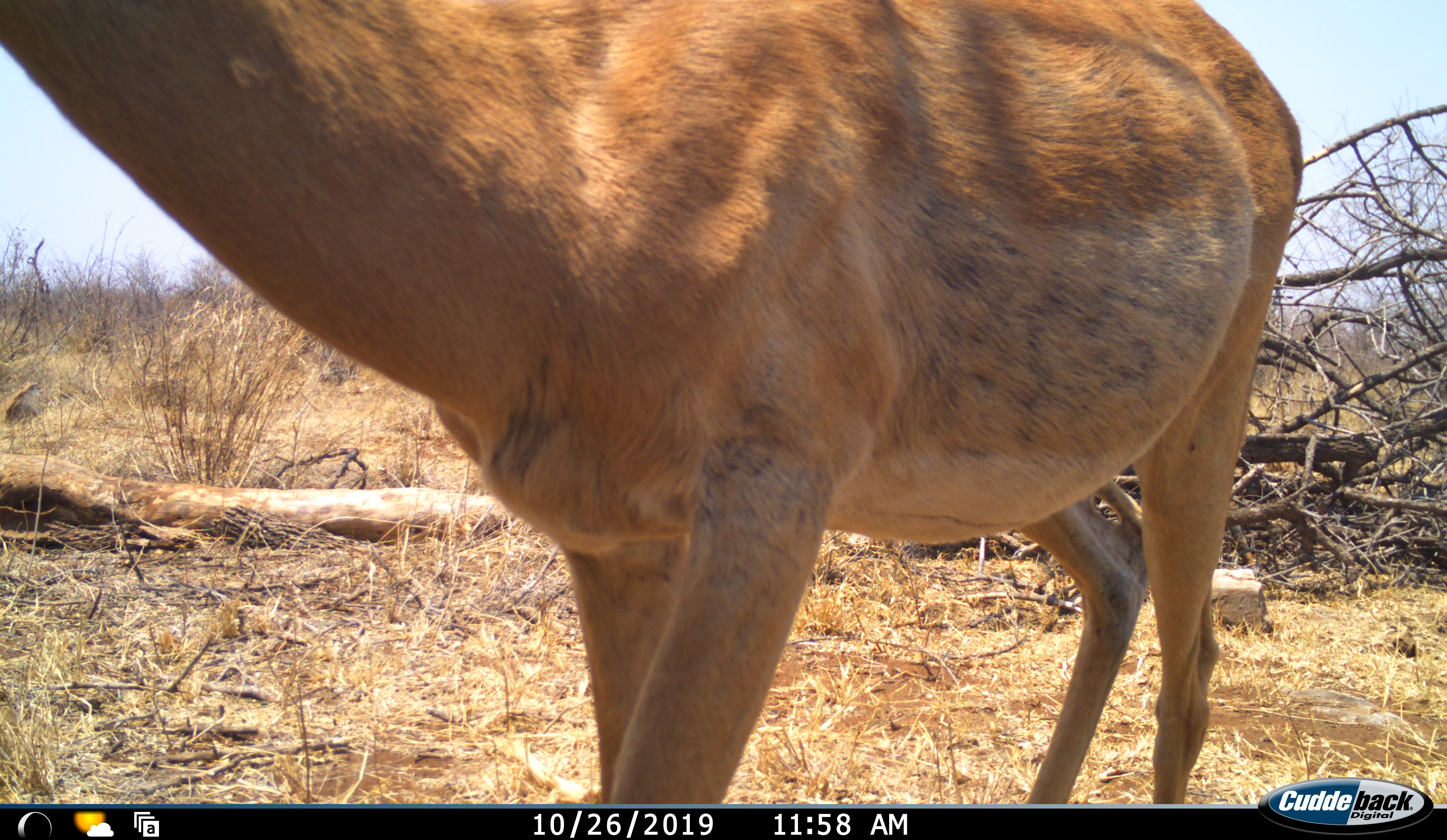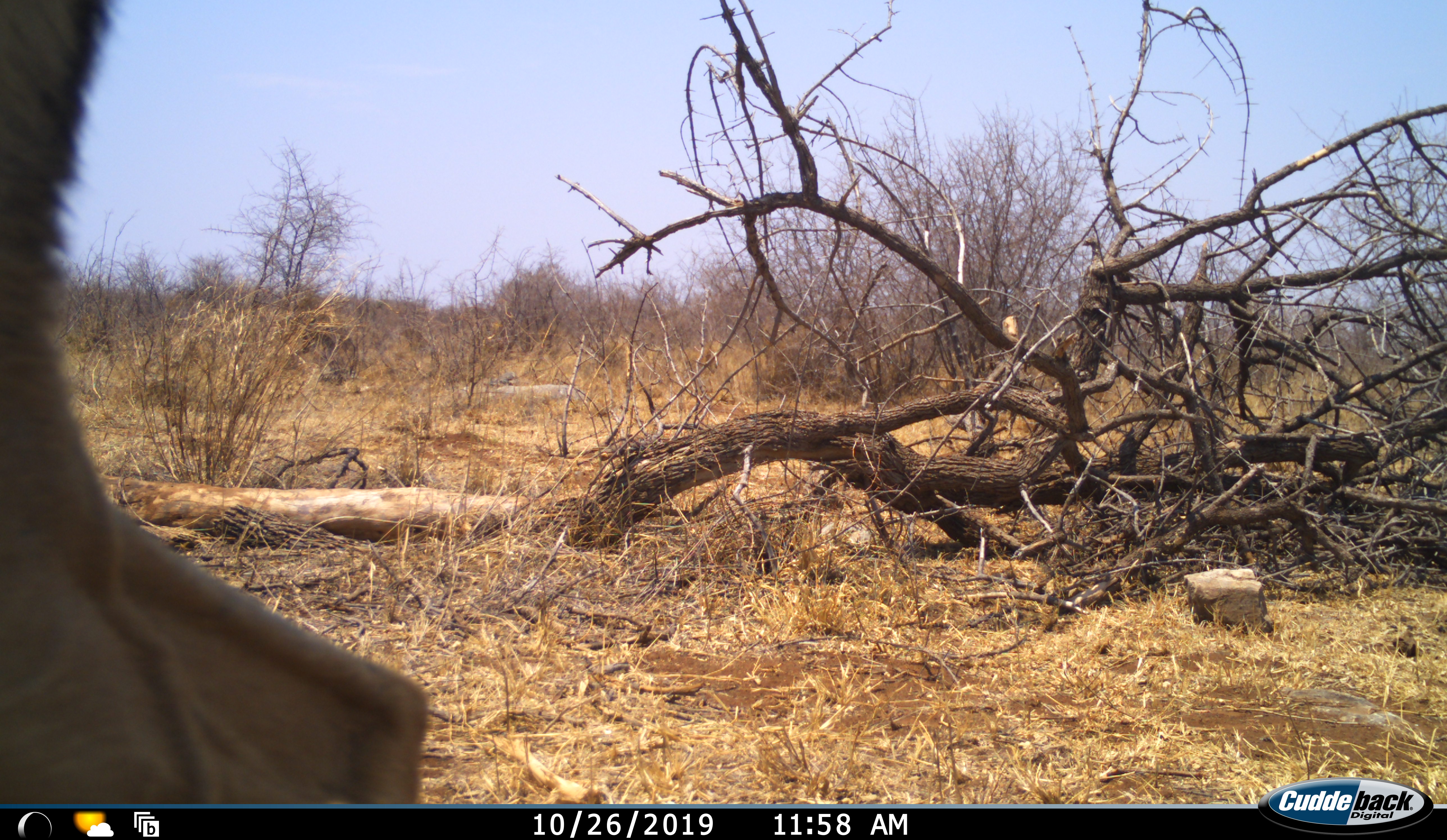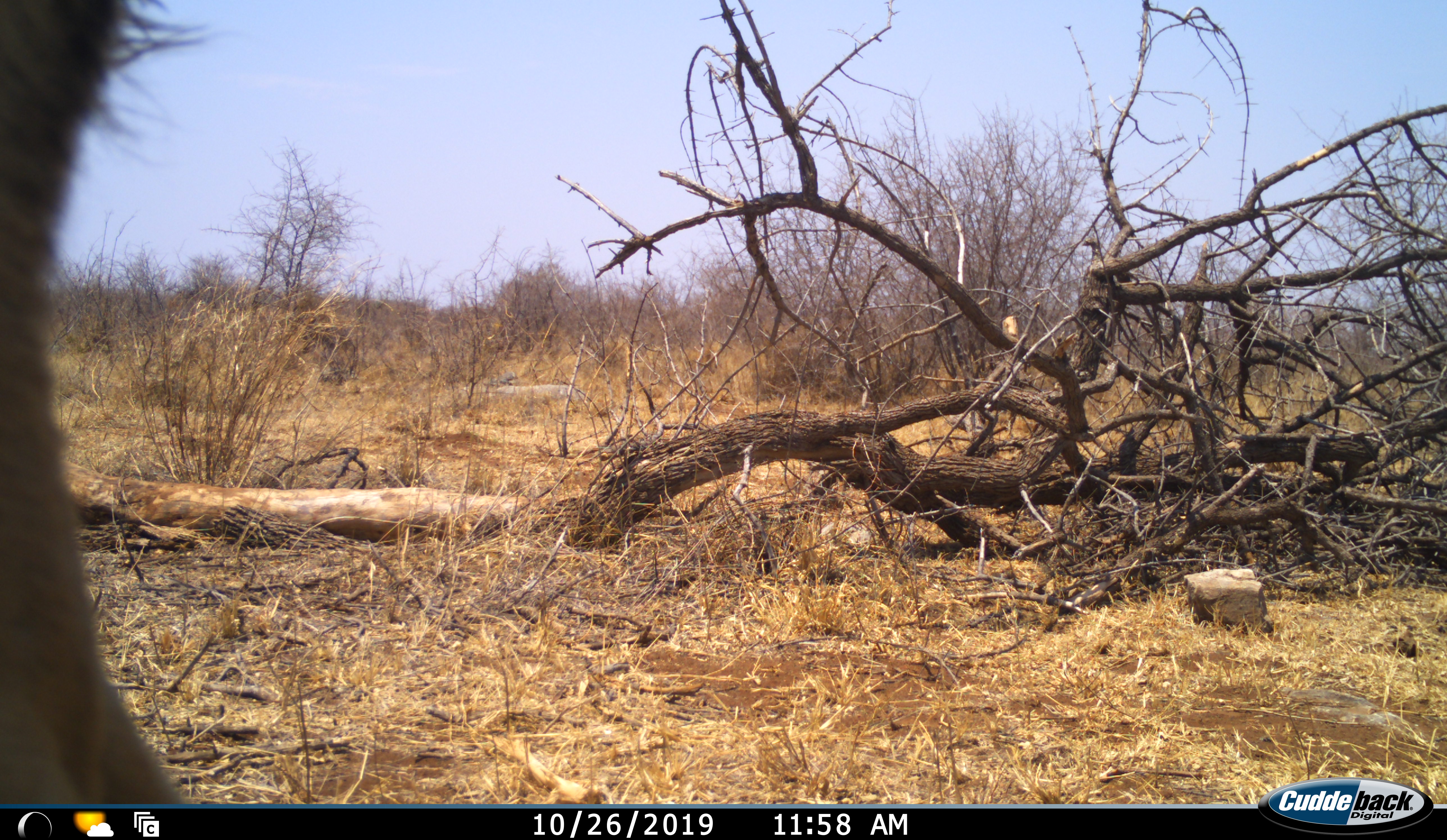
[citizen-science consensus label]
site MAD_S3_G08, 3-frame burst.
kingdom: Animalia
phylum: Chordata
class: Mammalia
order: Artiodactyla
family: Bovidae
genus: Aepyceros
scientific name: Aepyceros melampus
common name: impala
Impala (Aepyceros melampus), count 1. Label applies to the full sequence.